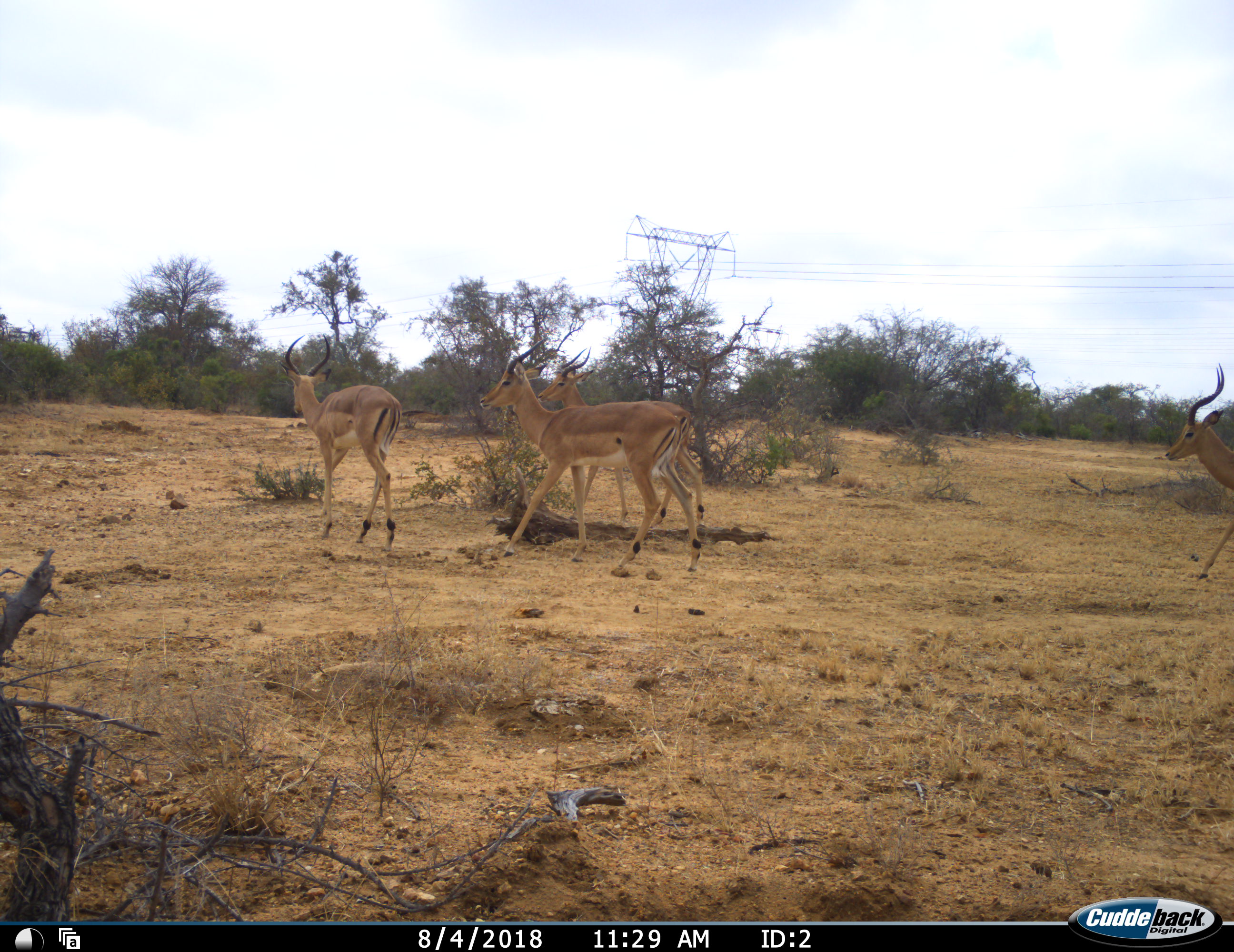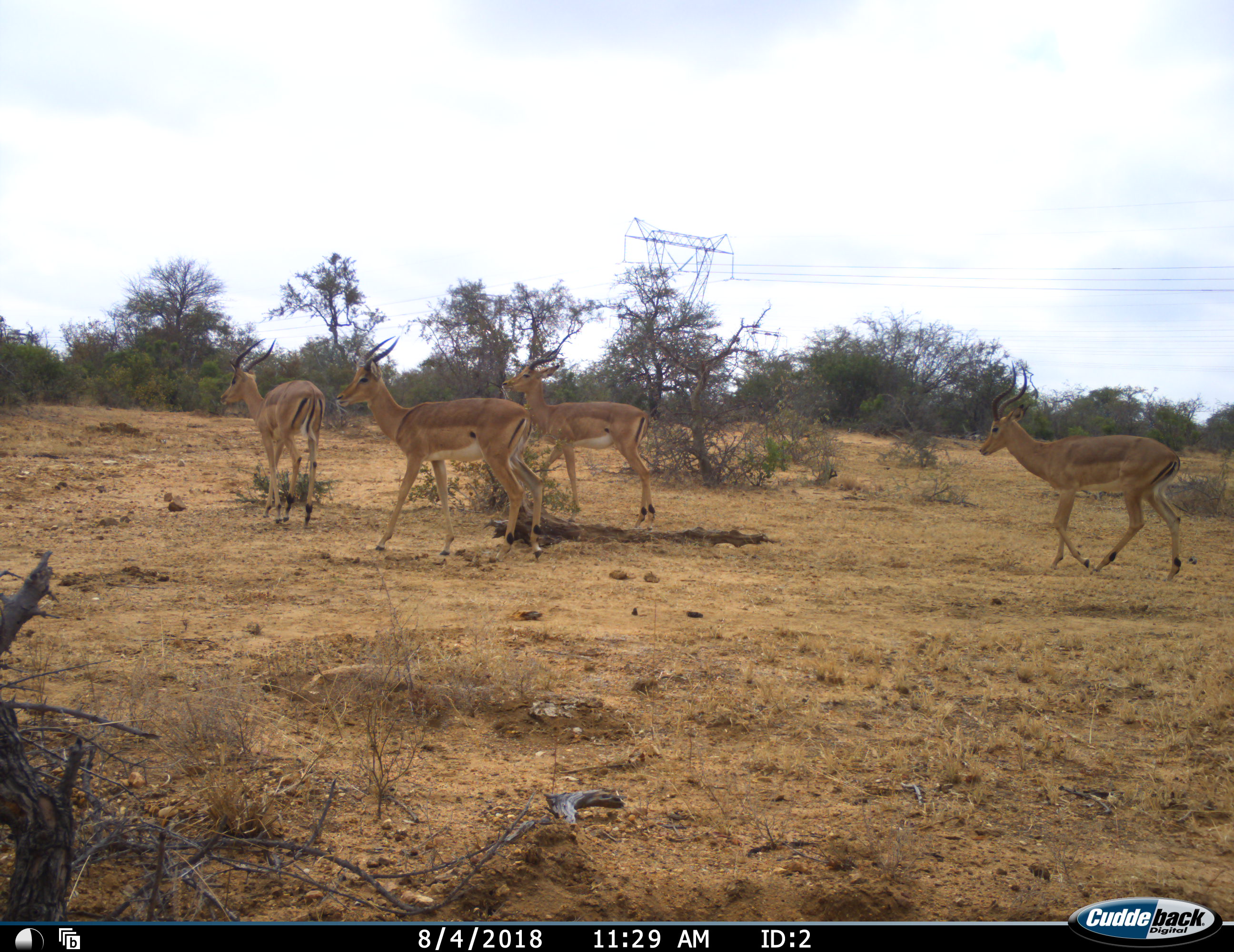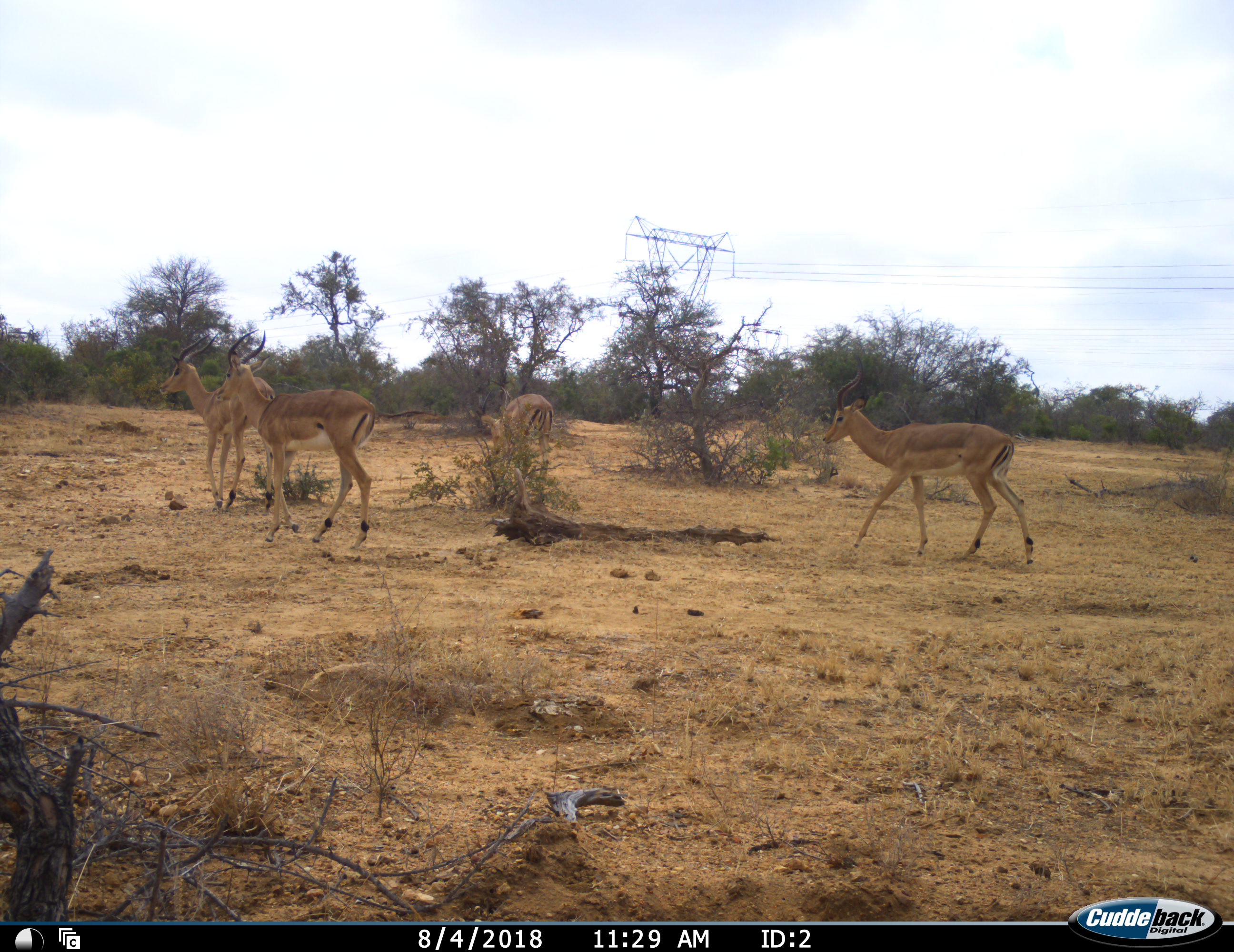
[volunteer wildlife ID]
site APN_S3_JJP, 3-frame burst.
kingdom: Animalia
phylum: Chordata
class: Mammalia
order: Artiodactyla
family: Bovidae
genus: Aepyceros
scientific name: Aepyceros melampus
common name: impala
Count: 4.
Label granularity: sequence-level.